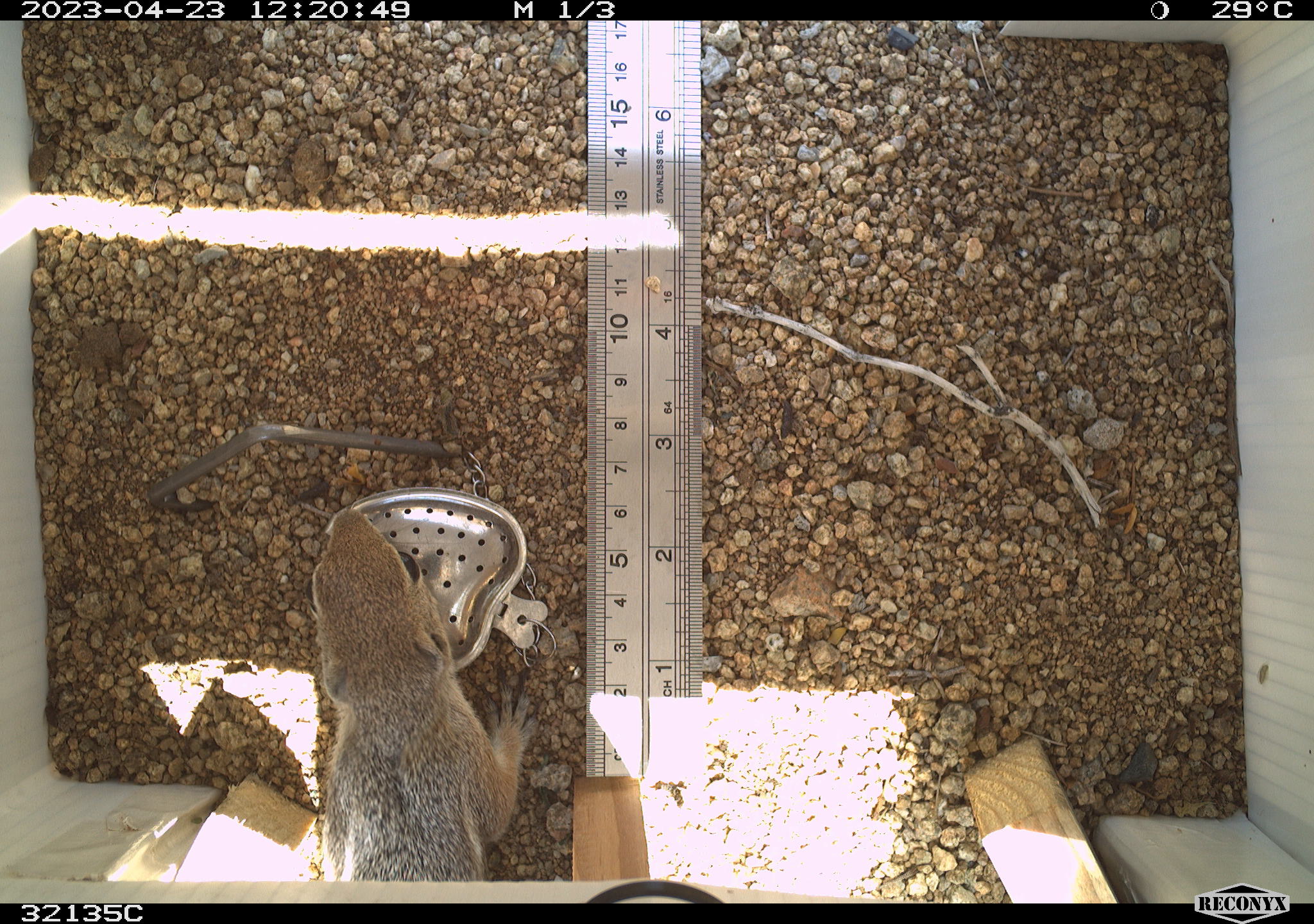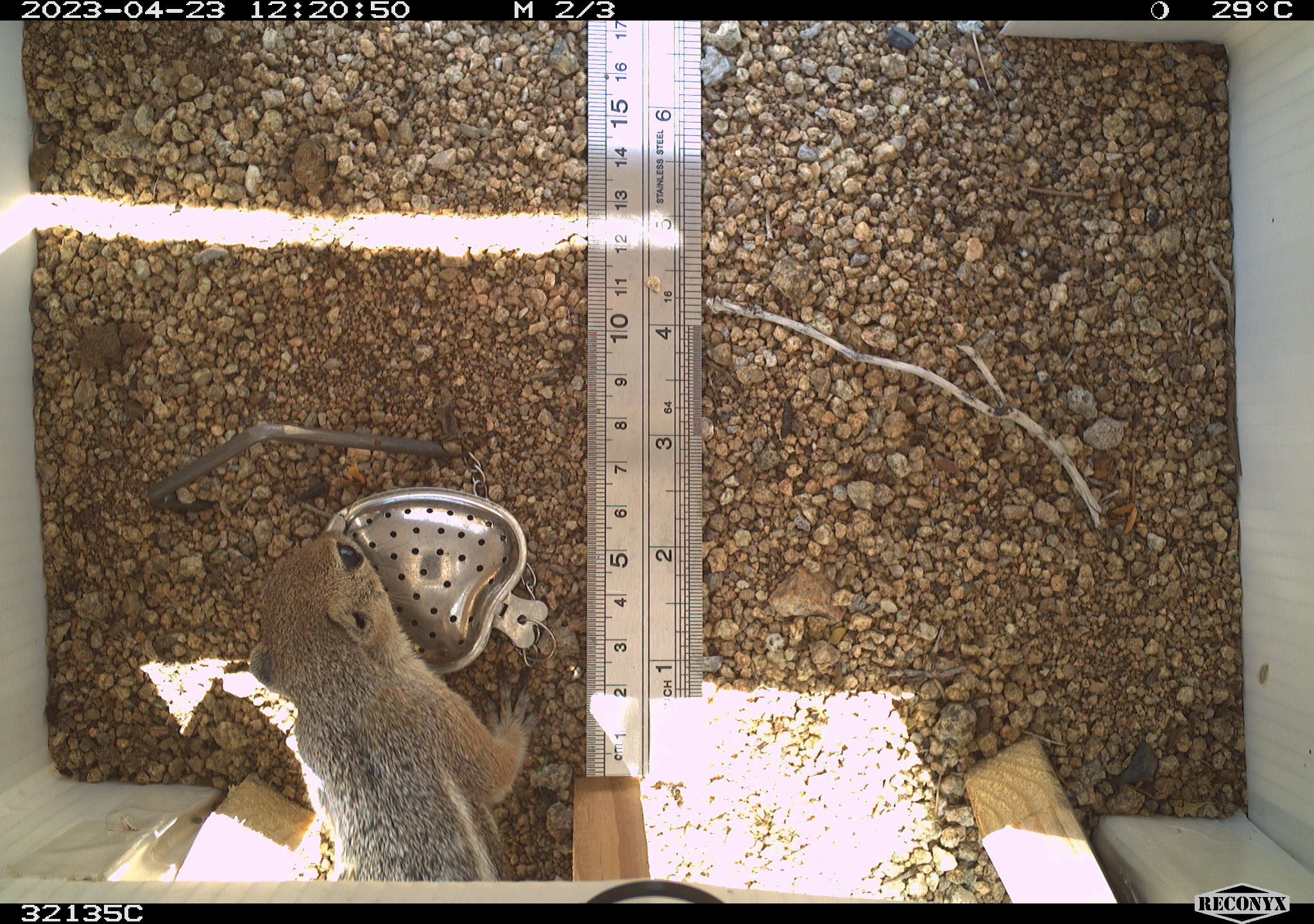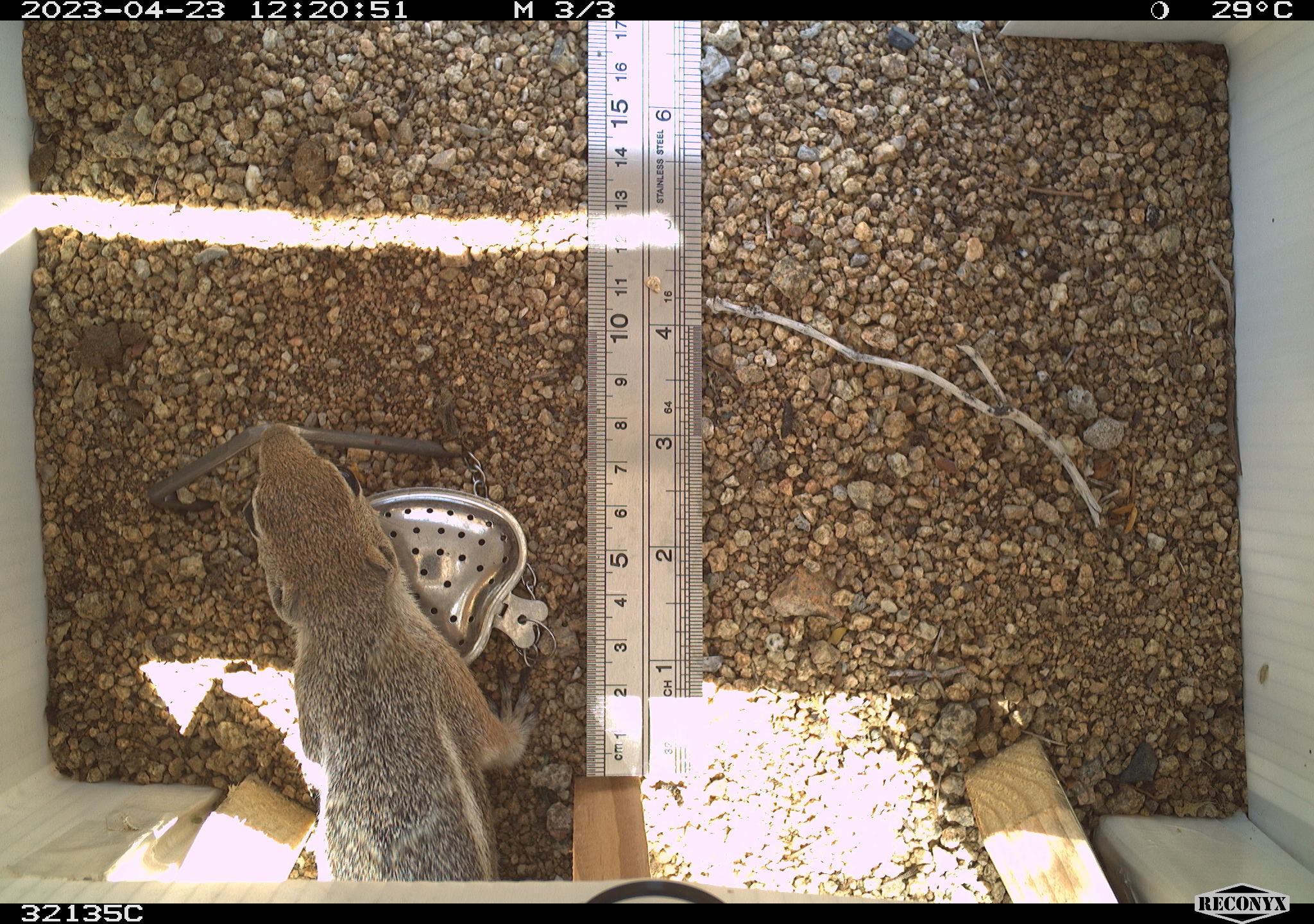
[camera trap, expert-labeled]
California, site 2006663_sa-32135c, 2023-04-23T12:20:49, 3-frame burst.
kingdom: Animalia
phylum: Chordata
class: Mammalia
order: Rodentia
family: Sciuridae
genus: Ammospermophilus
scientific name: Ammospermophilus leucurus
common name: white-tailed antelope squirrel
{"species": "white-tailed antelope squirrel (Ammospermophilus leucurus)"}